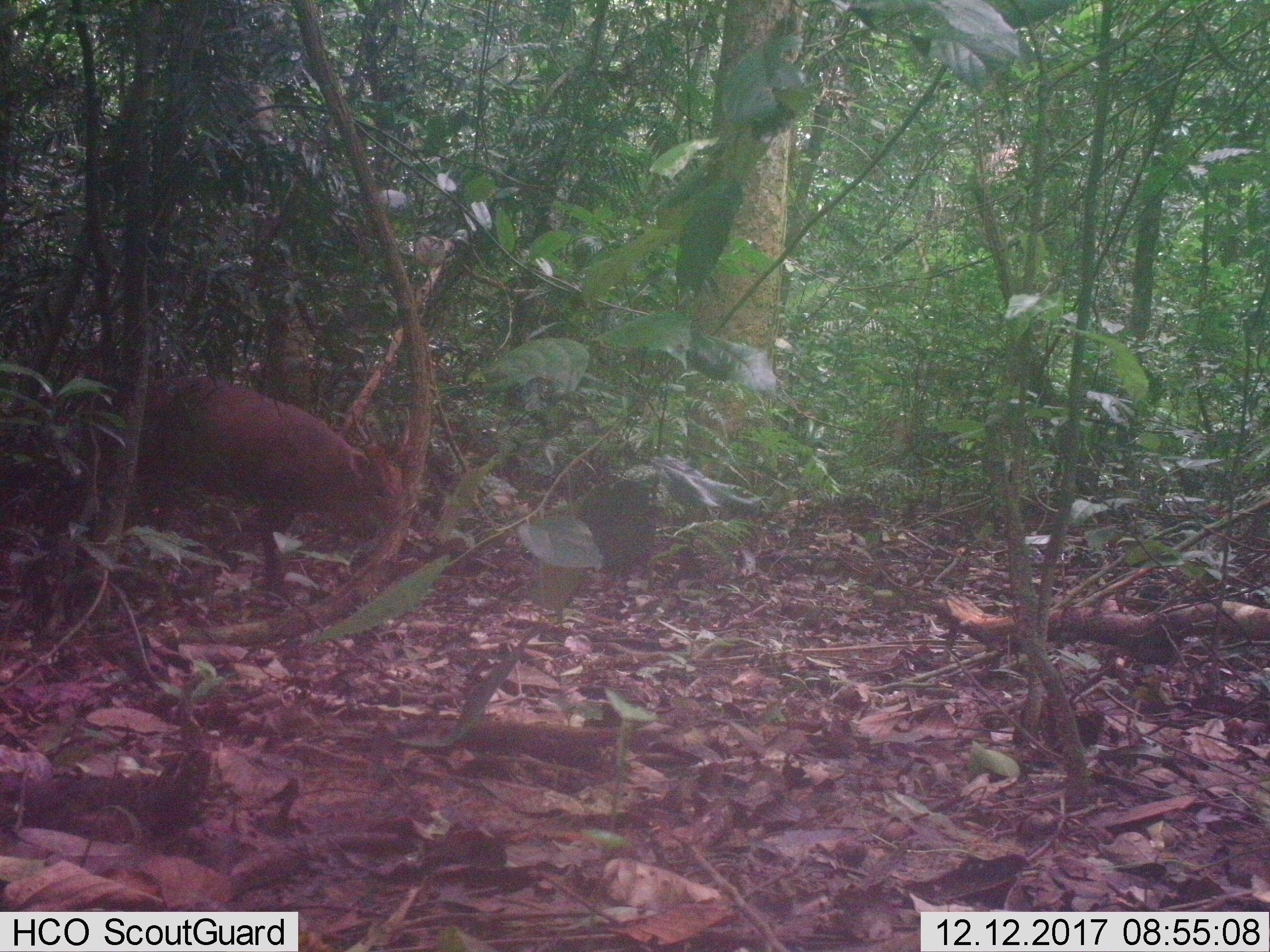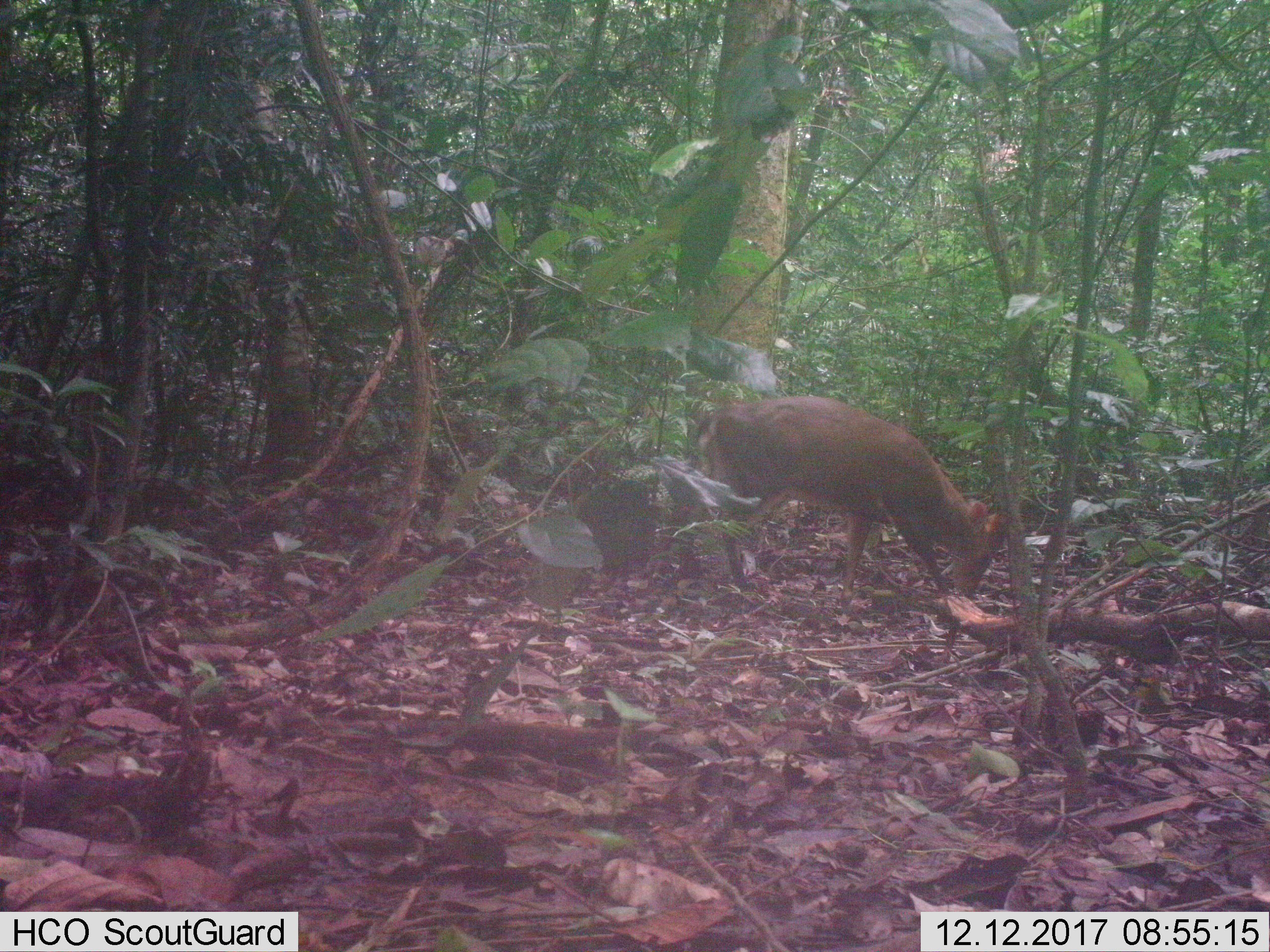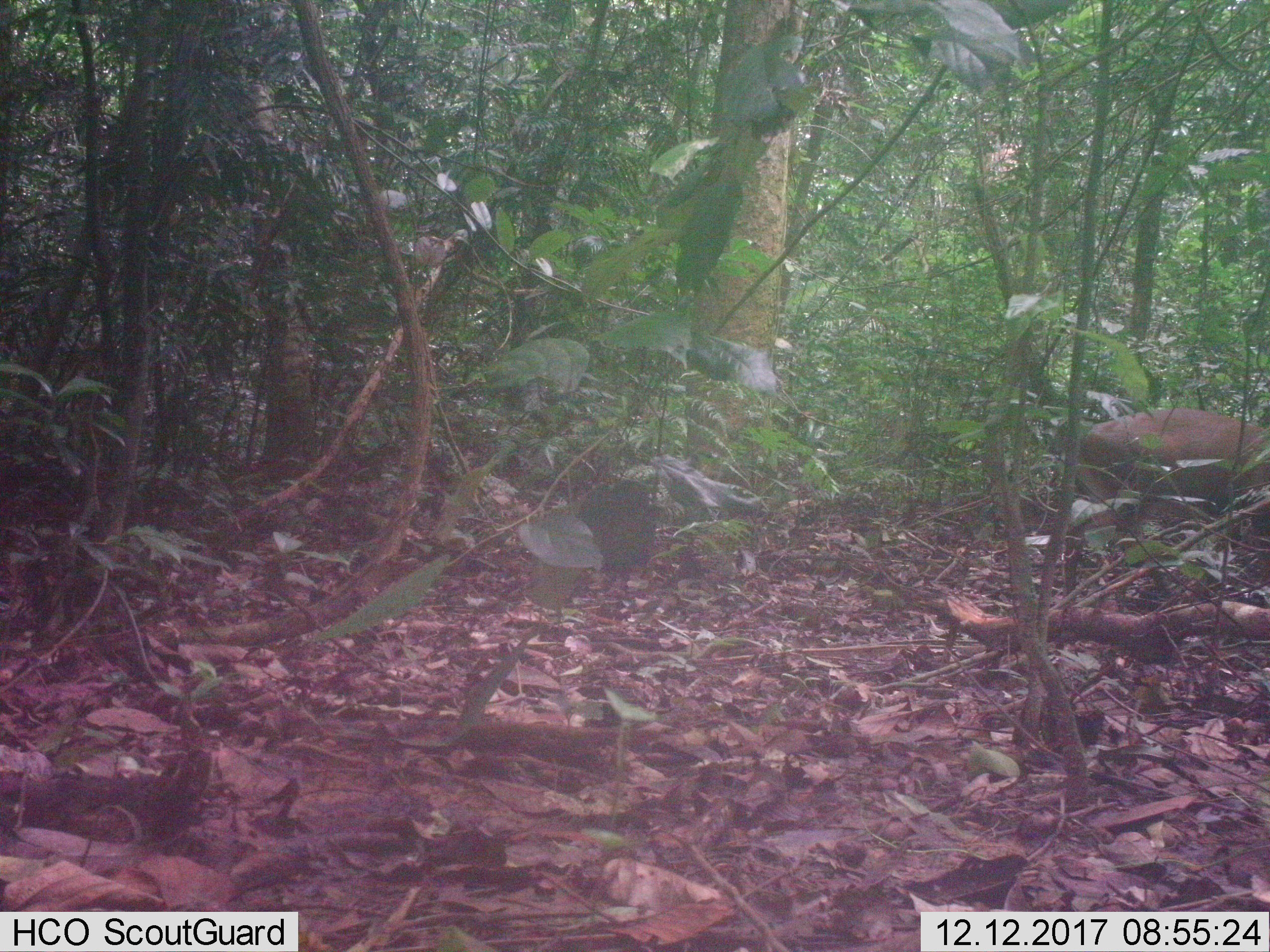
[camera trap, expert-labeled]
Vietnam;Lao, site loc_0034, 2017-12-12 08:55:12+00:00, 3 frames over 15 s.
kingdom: Animalia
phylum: Chordata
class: Mammalia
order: Artiodactyla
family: Cervidae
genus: Muntiacus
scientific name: Muntiacus vuquangensis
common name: large-antlered muntjac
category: large antlered muntjac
Large antlered muntjac (large-antlered muntjac) (Muntiacus vuquangensis). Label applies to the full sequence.